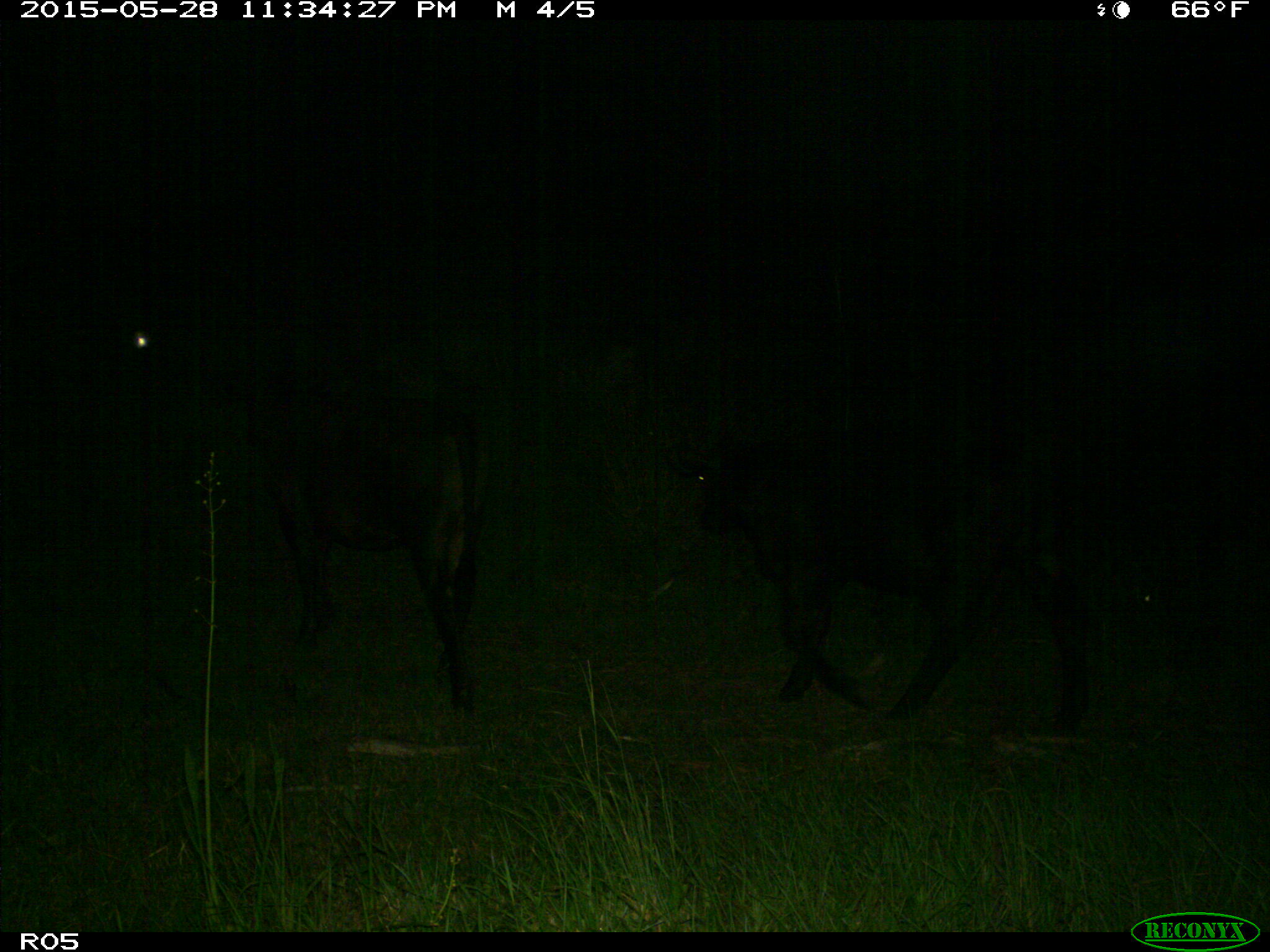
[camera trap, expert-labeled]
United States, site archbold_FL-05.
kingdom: Animalia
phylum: Chordata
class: Mammalia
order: Artiodactyla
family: Bovidae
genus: Bos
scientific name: Bos taurus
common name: domestic cow